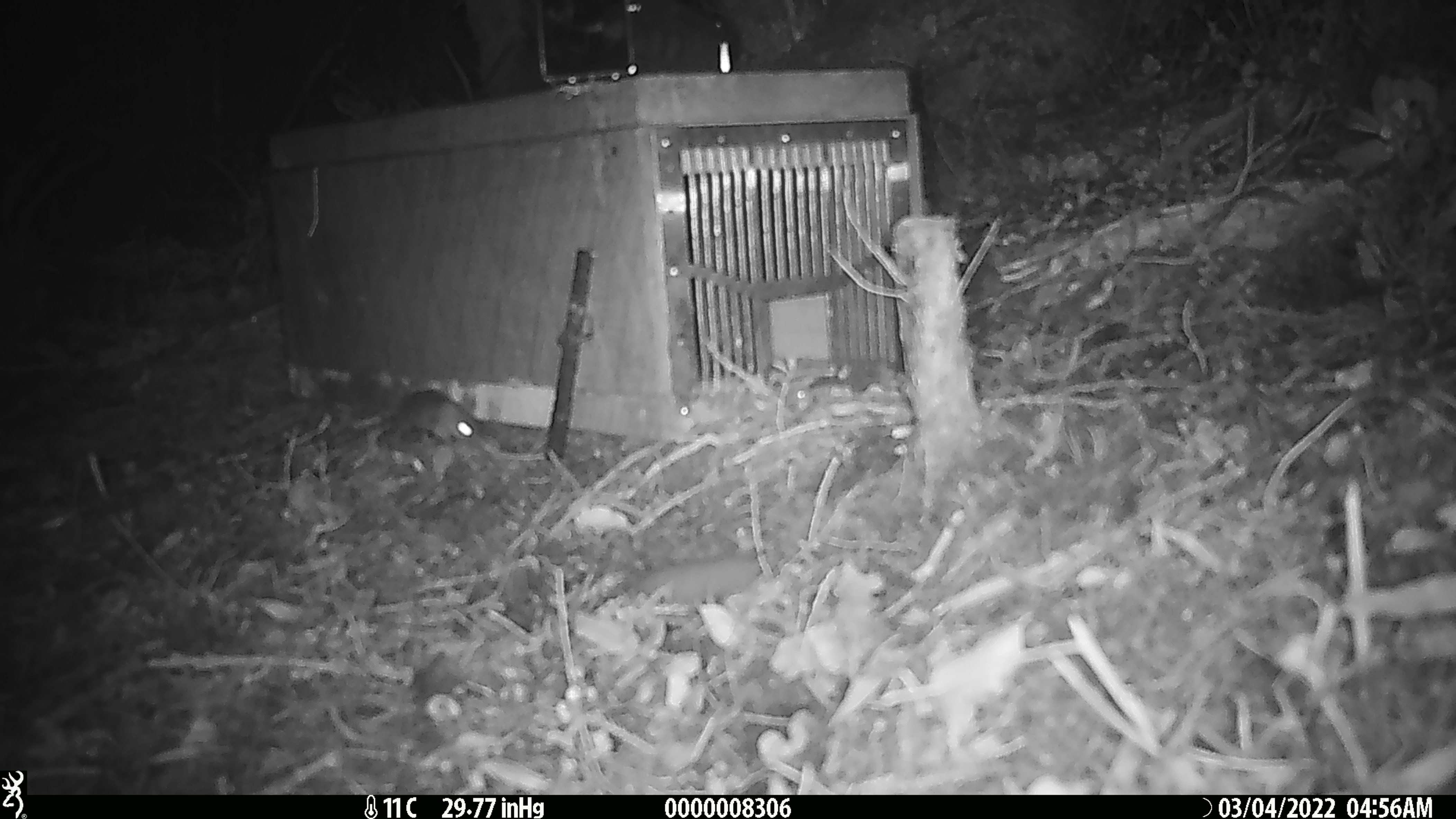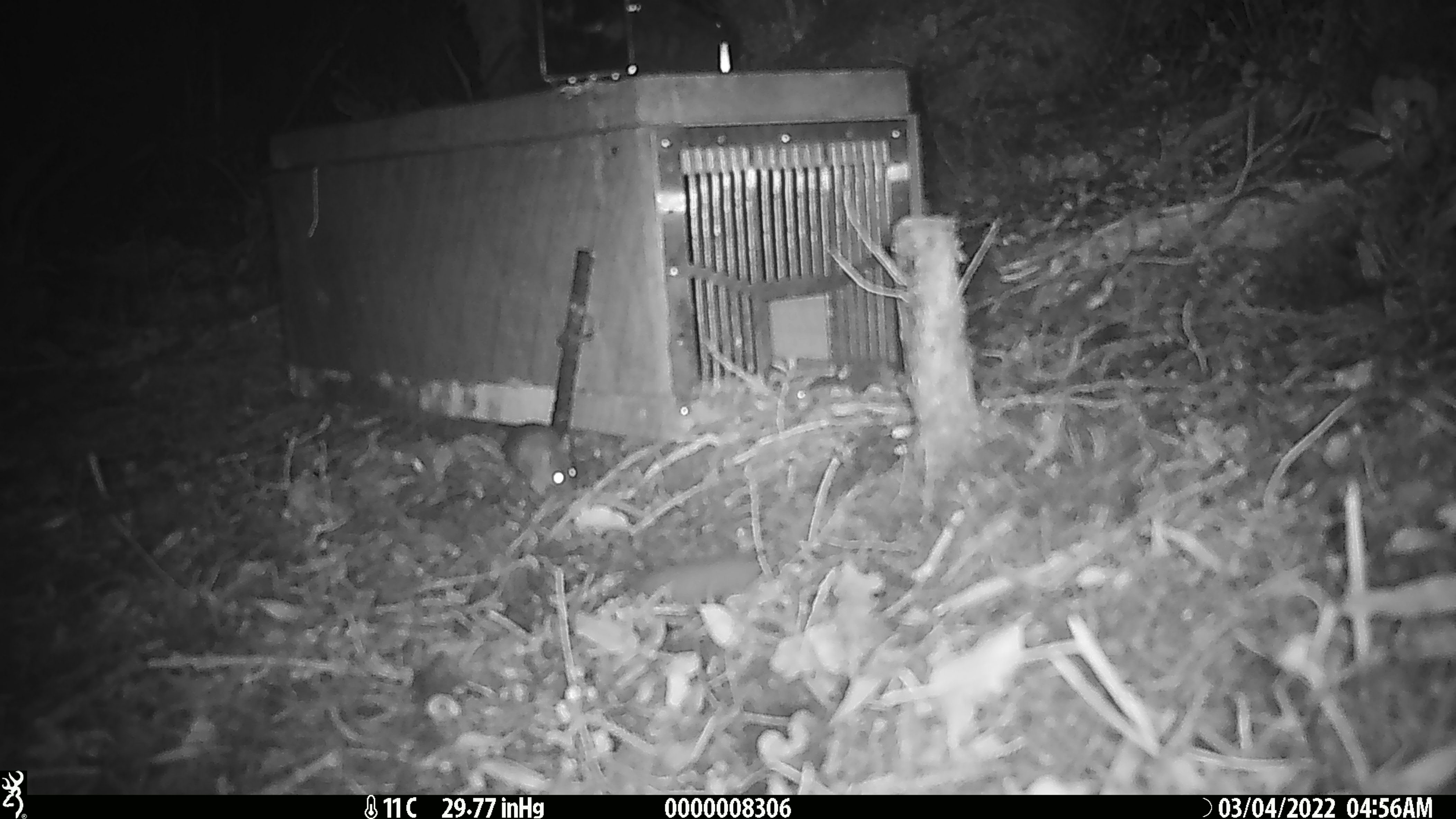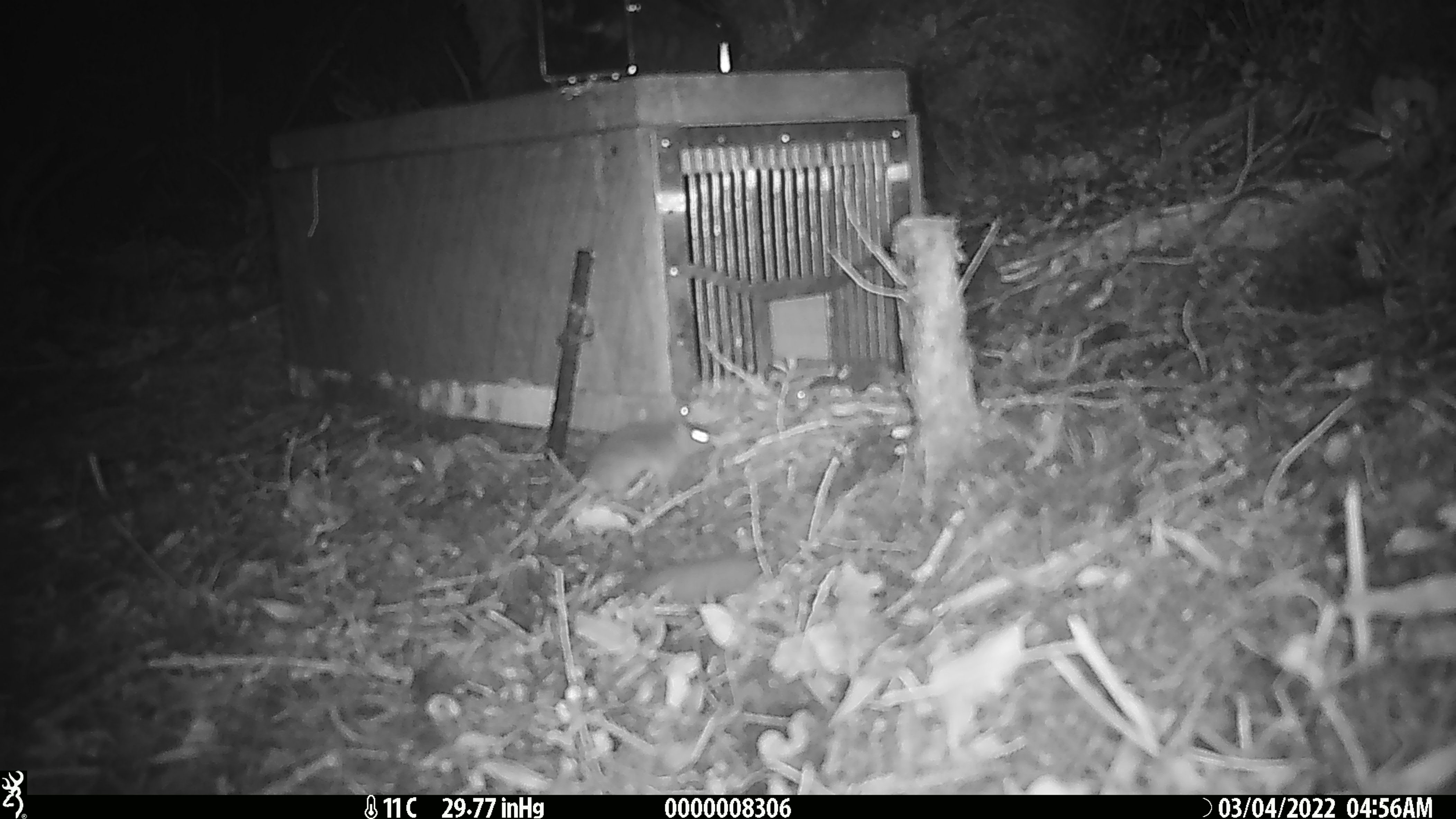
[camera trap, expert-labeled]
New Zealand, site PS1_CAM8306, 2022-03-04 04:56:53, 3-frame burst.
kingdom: Animalia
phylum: Chordata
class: Mammalia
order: Rodentia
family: Muridae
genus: Mus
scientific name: Mus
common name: mouse